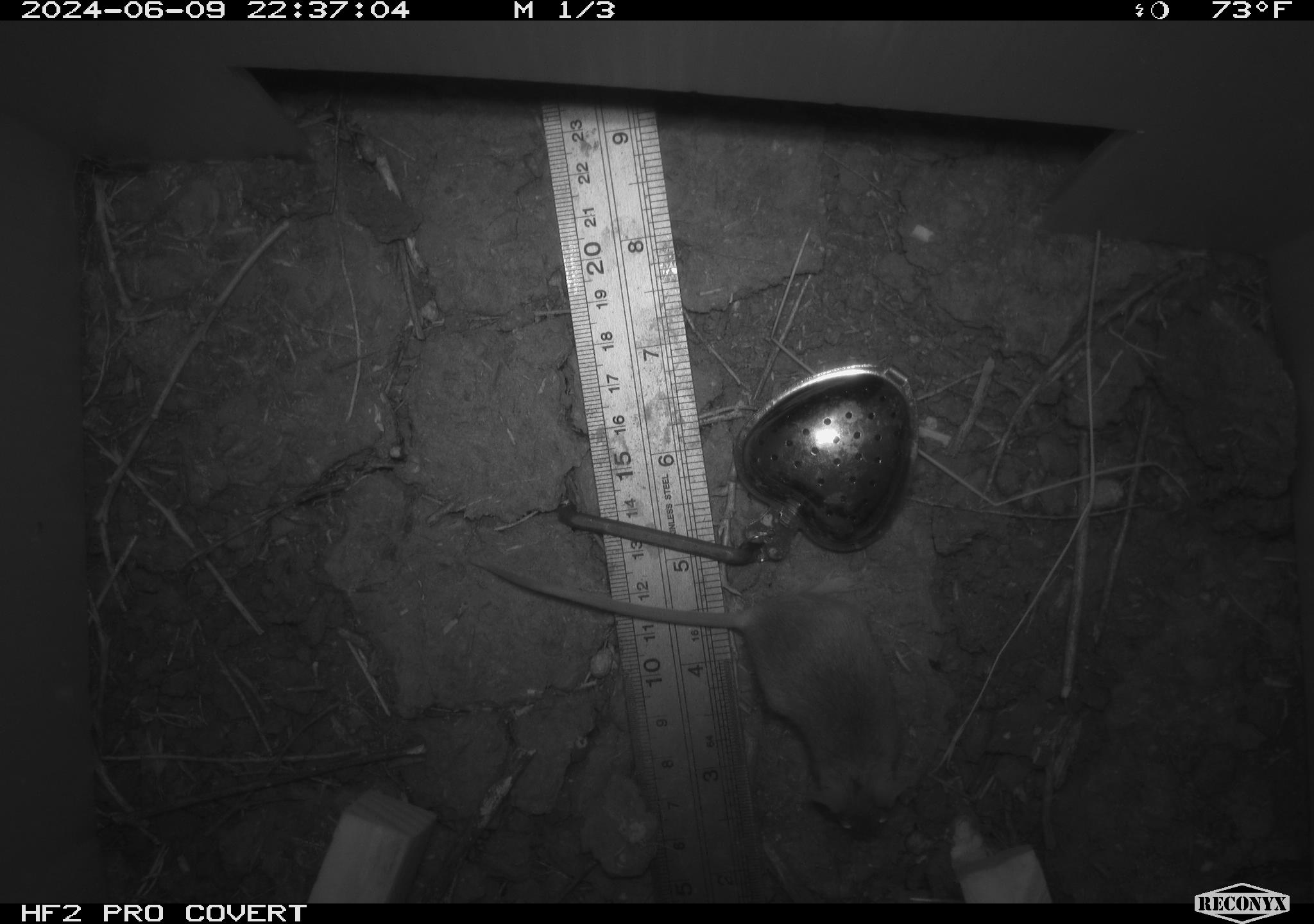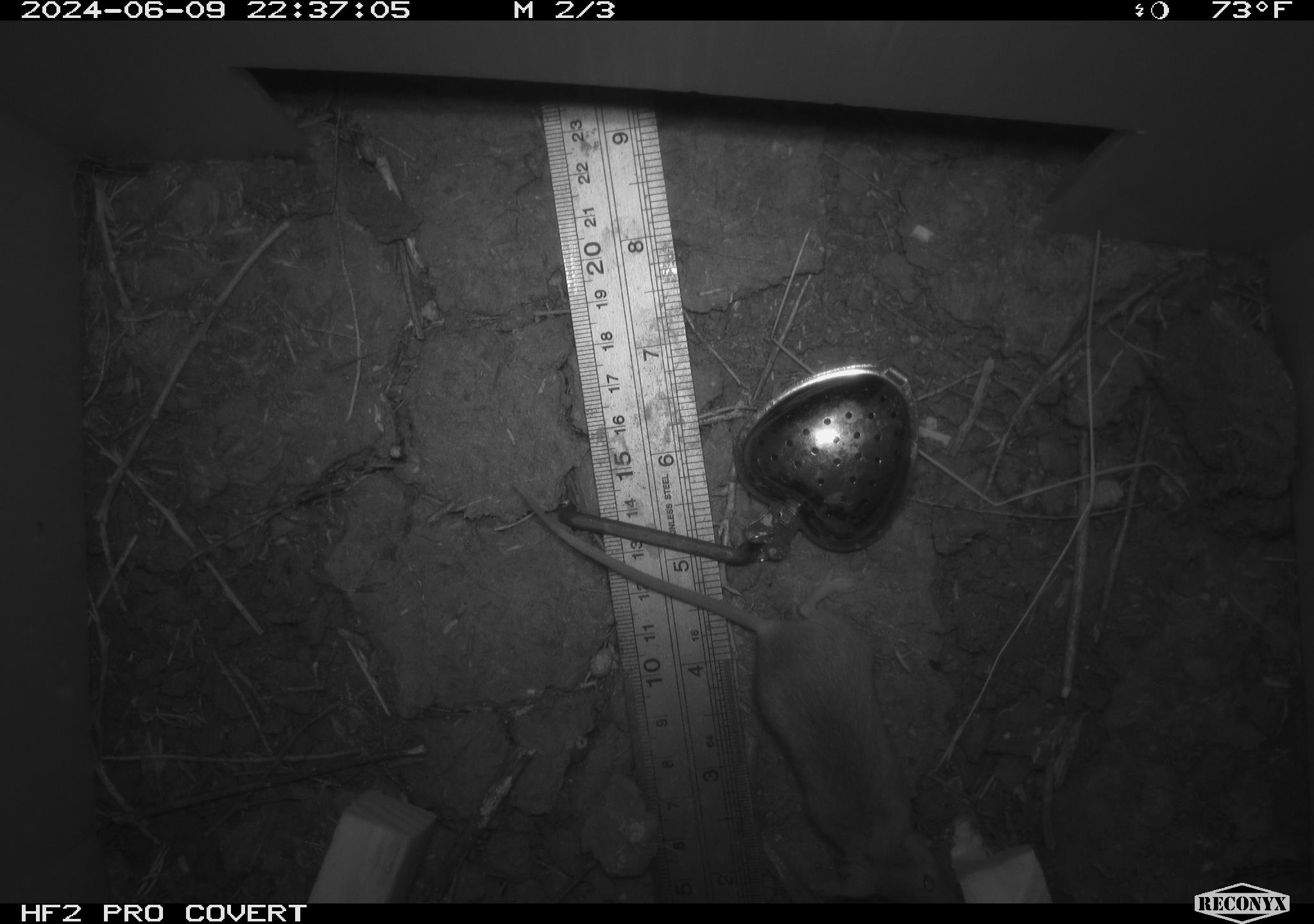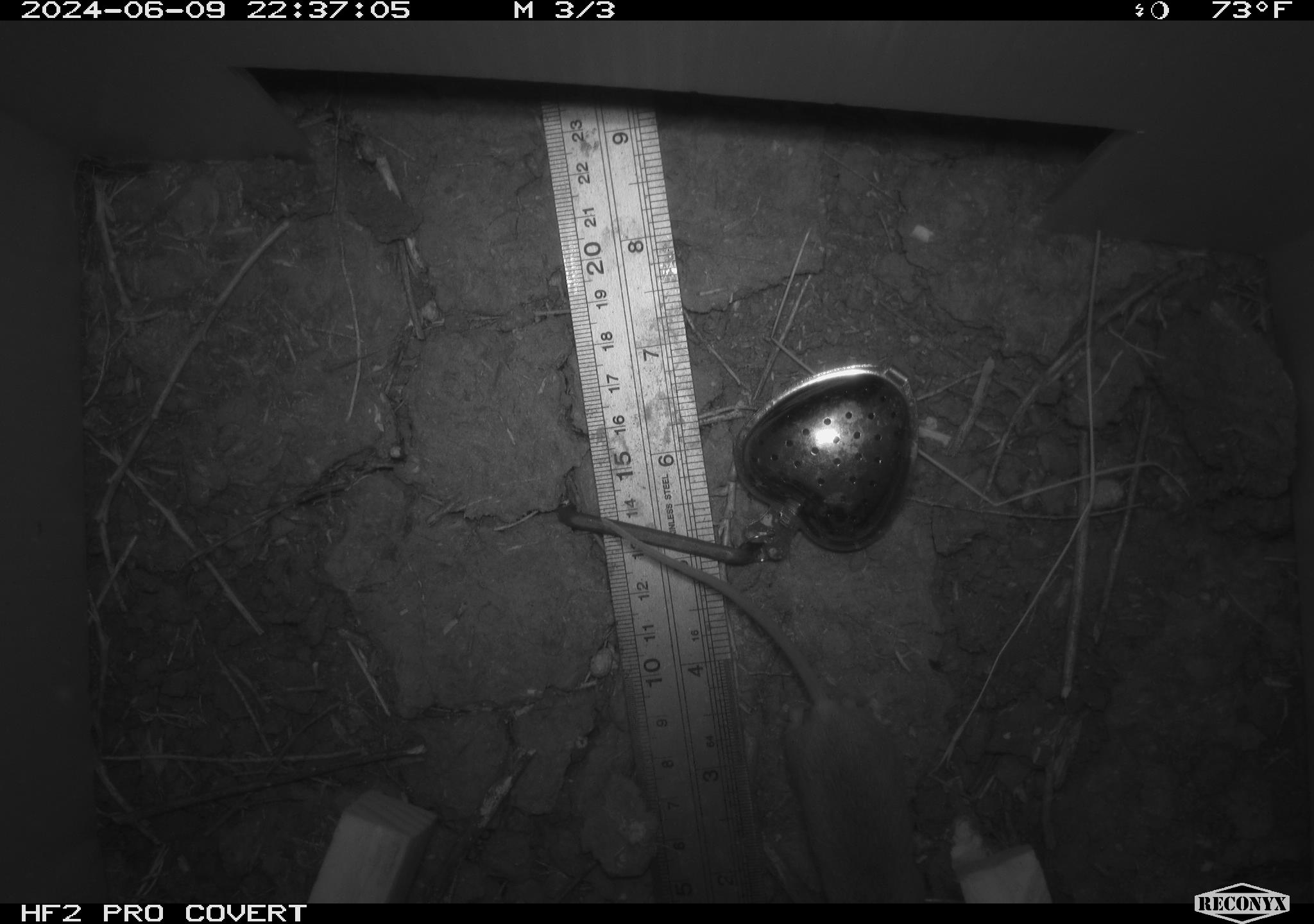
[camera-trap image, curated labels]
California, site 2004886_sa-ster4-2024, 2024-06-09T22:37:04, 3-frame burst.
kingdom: Animalia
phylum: Chordata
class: Mammalia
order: Rodentia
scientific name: Rodentia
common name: mouse species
Mouse species (Rodentia).